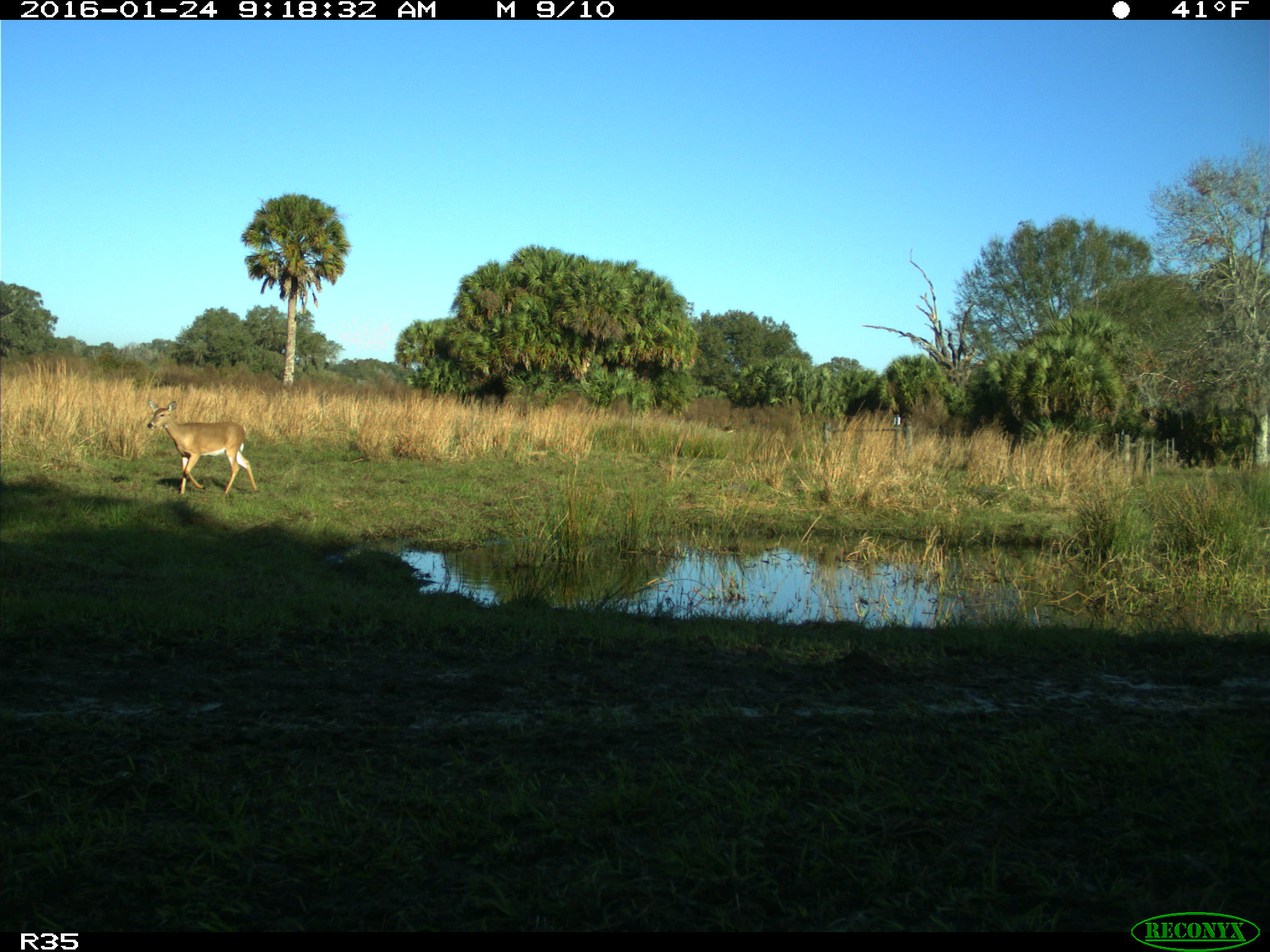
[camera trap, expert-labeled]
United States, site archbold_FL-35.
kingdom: Animalia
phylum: Chordata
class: Mammalia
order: Artiodactyla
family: Cervidae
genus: Odocoileus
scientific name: Odocoileus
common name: deer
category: unidentified deer